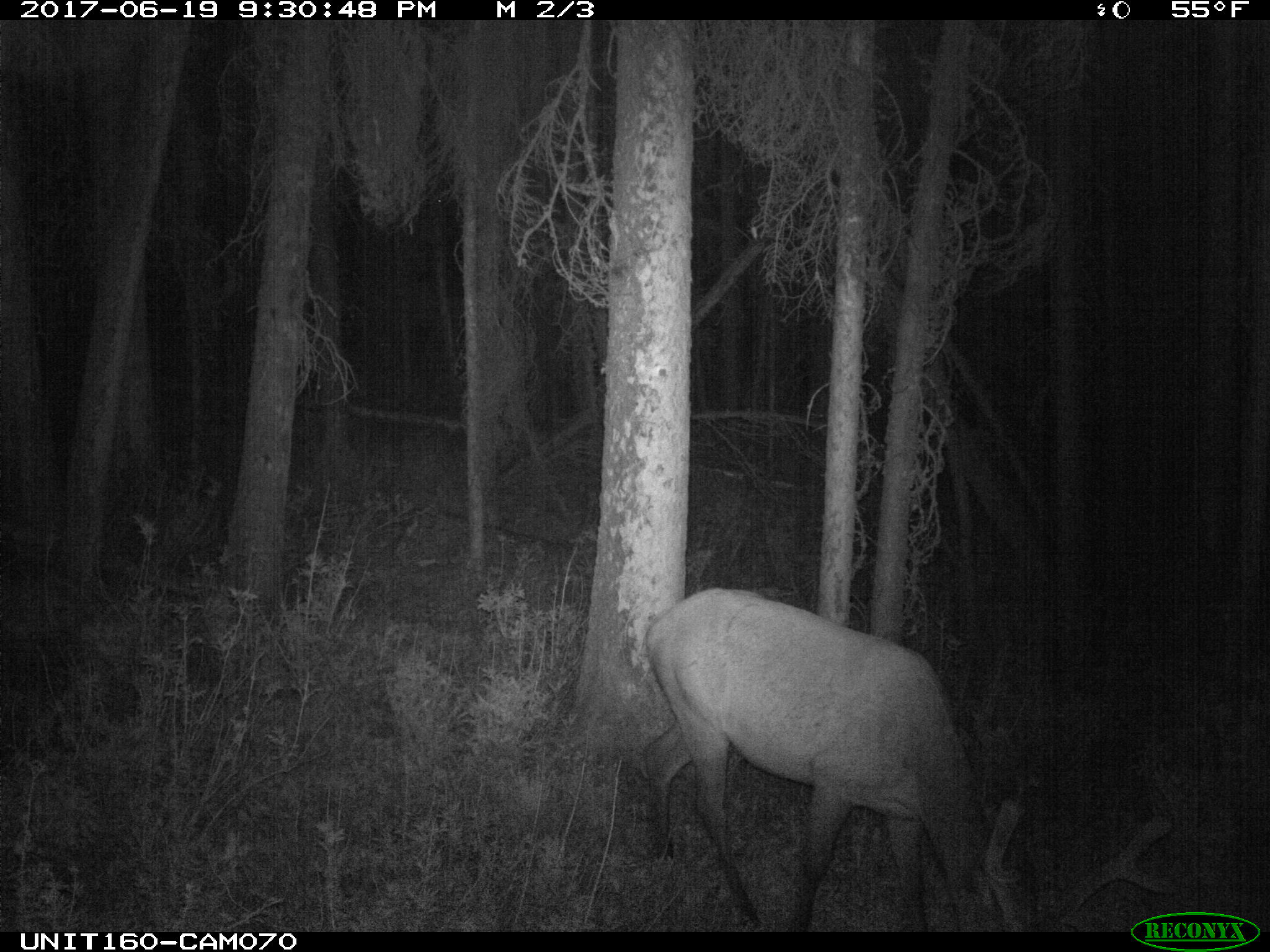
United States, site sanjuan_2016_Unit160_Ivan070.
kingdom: Animalia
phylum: Chordata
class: Mammalia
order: Artiodactyla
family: Cervidae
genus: Cervus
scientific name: Cervus elaphus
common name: red deer